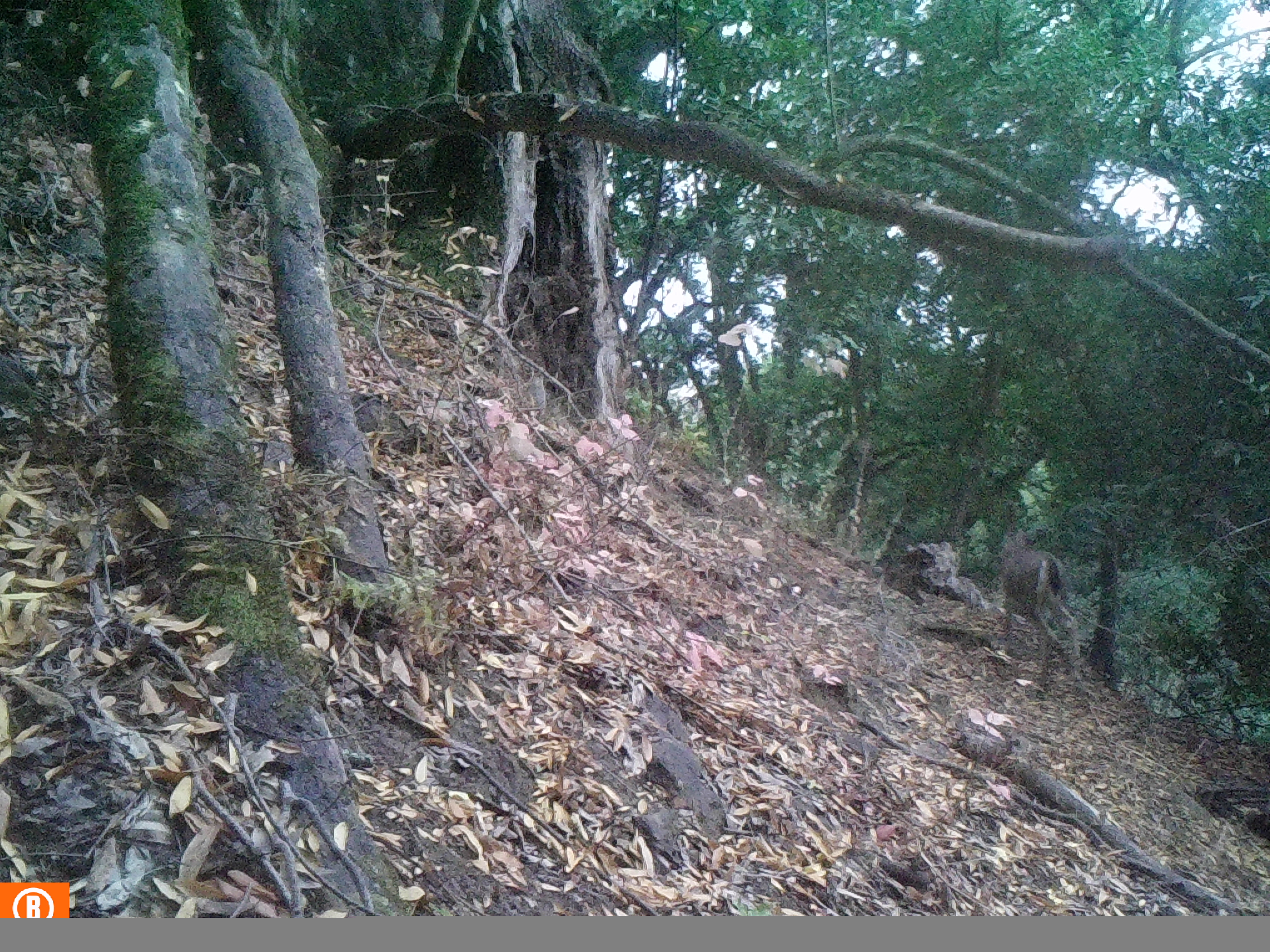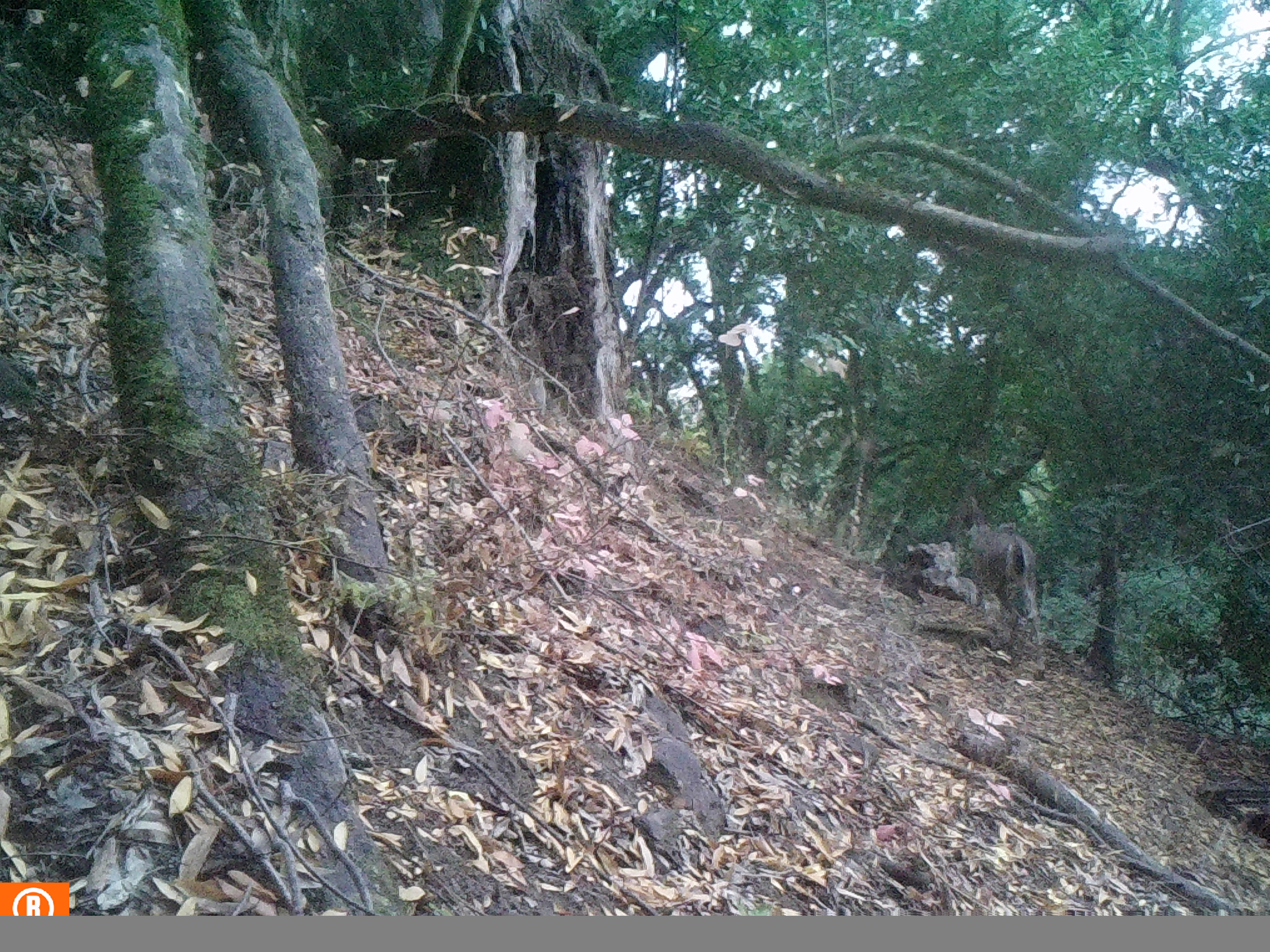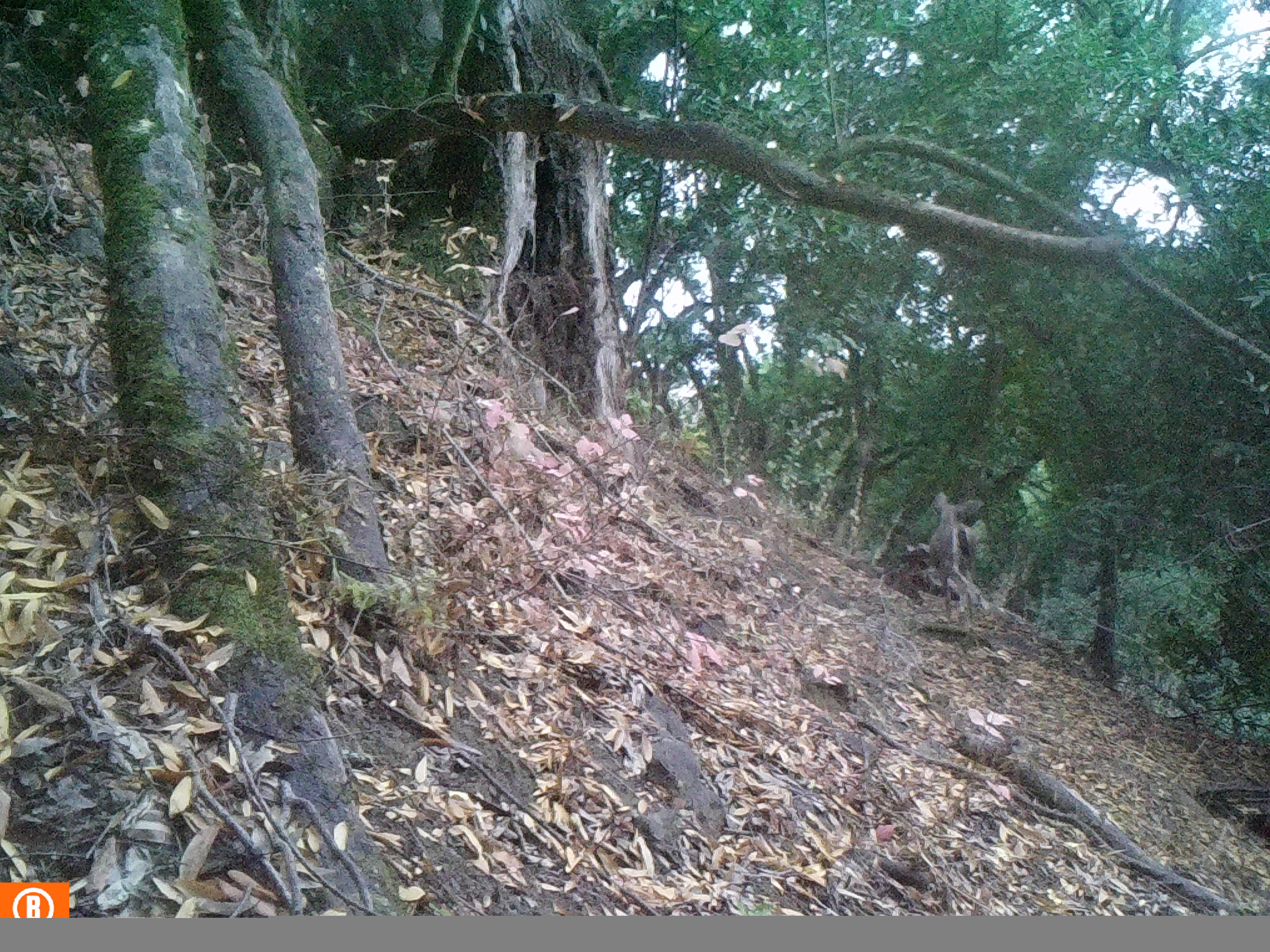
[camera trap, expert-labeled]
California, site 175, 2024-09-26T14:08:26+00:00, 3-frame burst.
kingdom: Animalia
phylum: Chordata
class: Mammalia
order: Artiodactyla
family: Cervidae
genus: Odocoileus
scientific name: Odocoileus hemionus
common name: mule deer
Mule deer (Odocoileus hemionus).